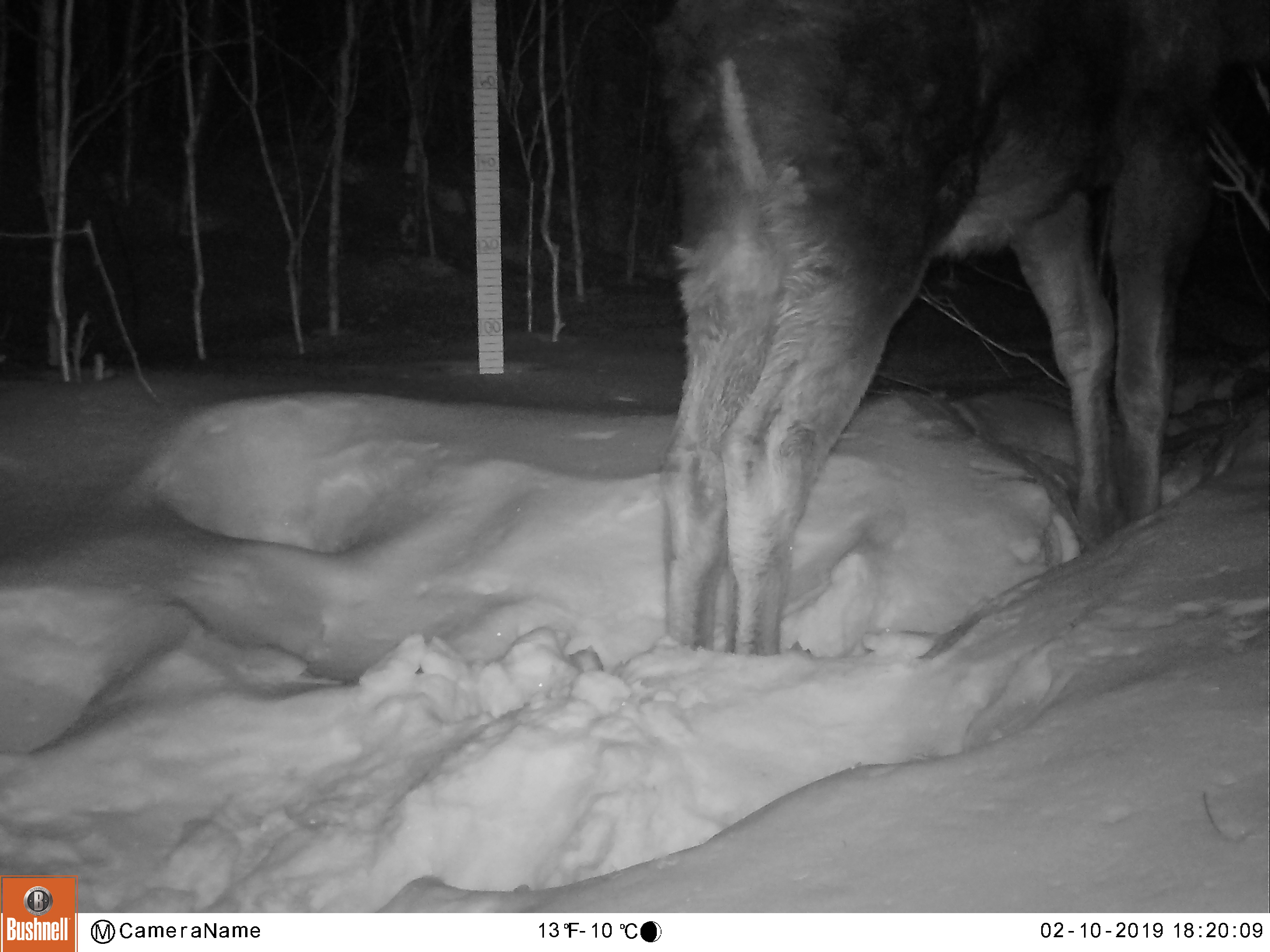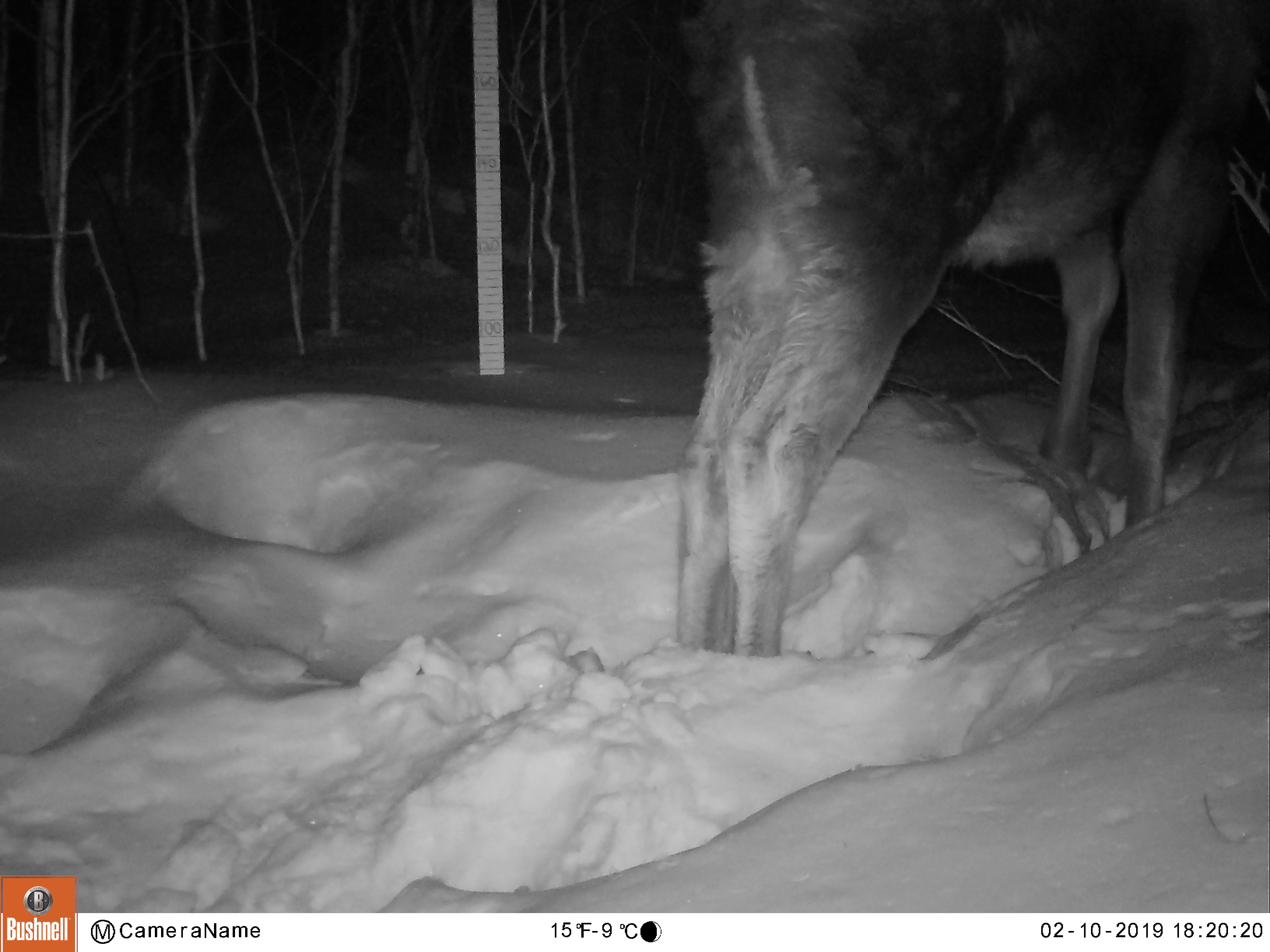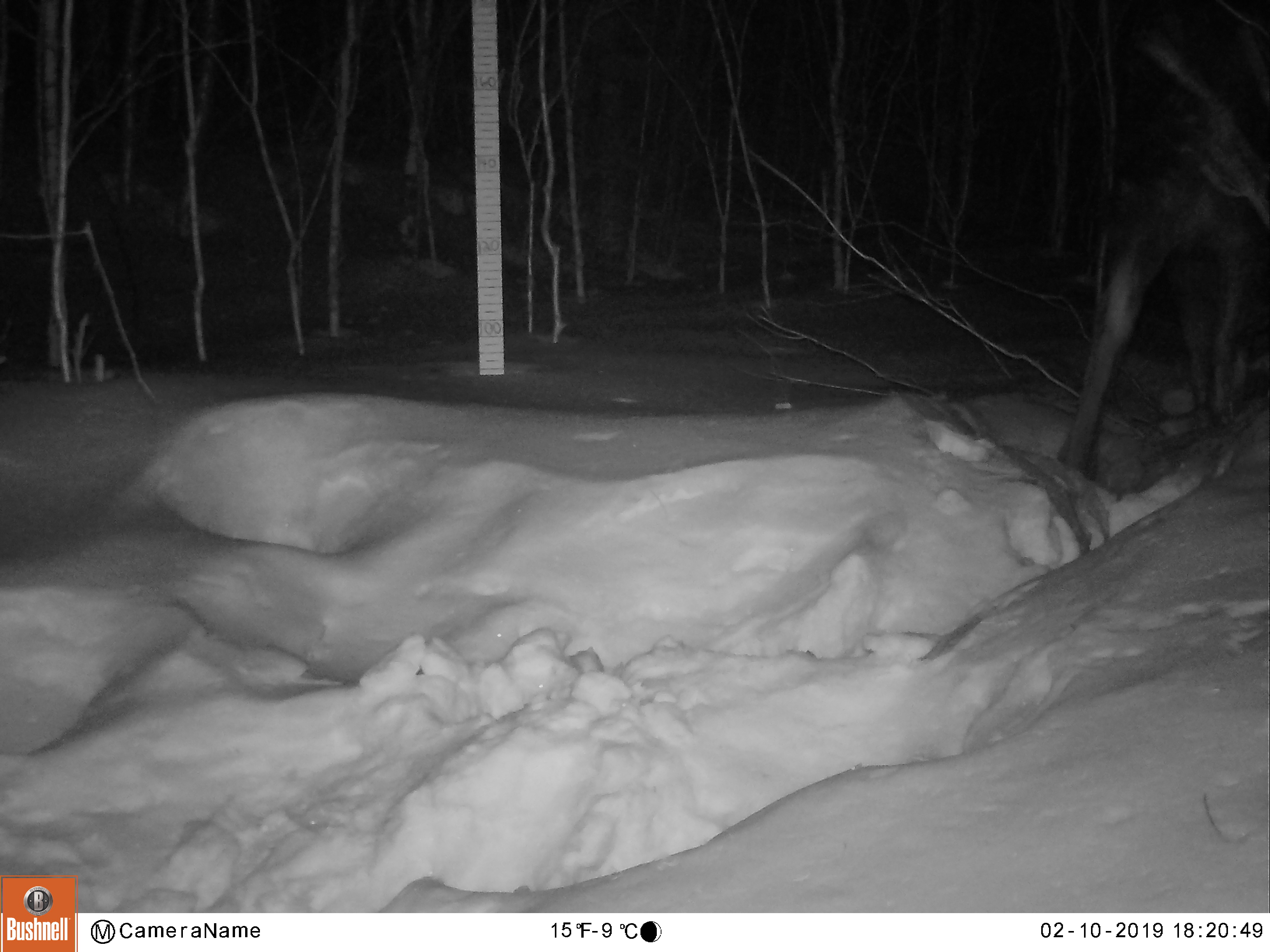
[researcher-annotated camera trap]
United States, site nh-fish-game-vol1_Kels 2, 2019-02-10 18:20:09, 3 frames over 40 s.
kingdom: Animalia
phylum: Chordata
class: Mammalia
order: Artiodactyla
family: Cervidae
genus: Alces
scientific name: Alces alces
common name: moose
Moose (Alces alces).